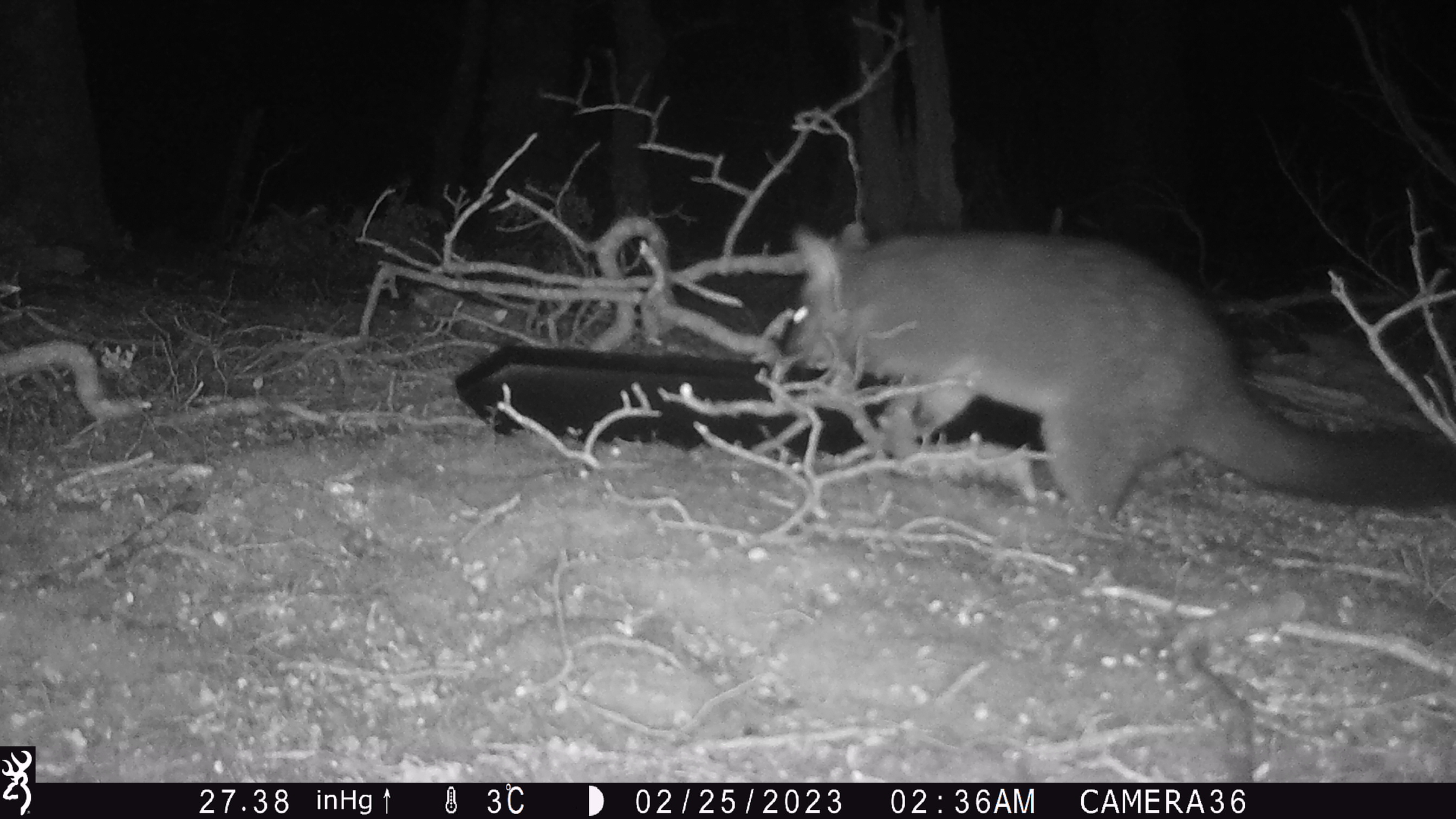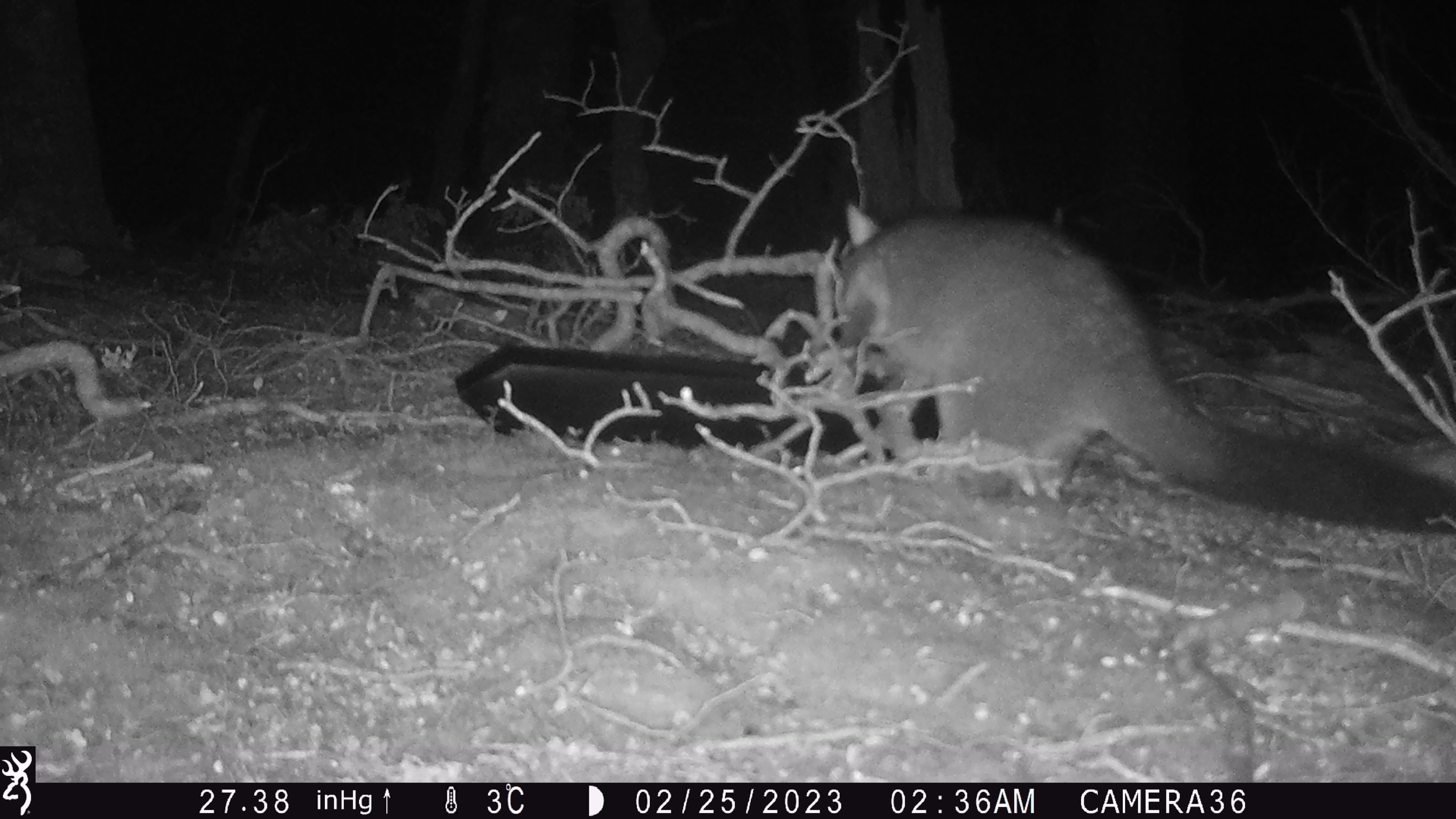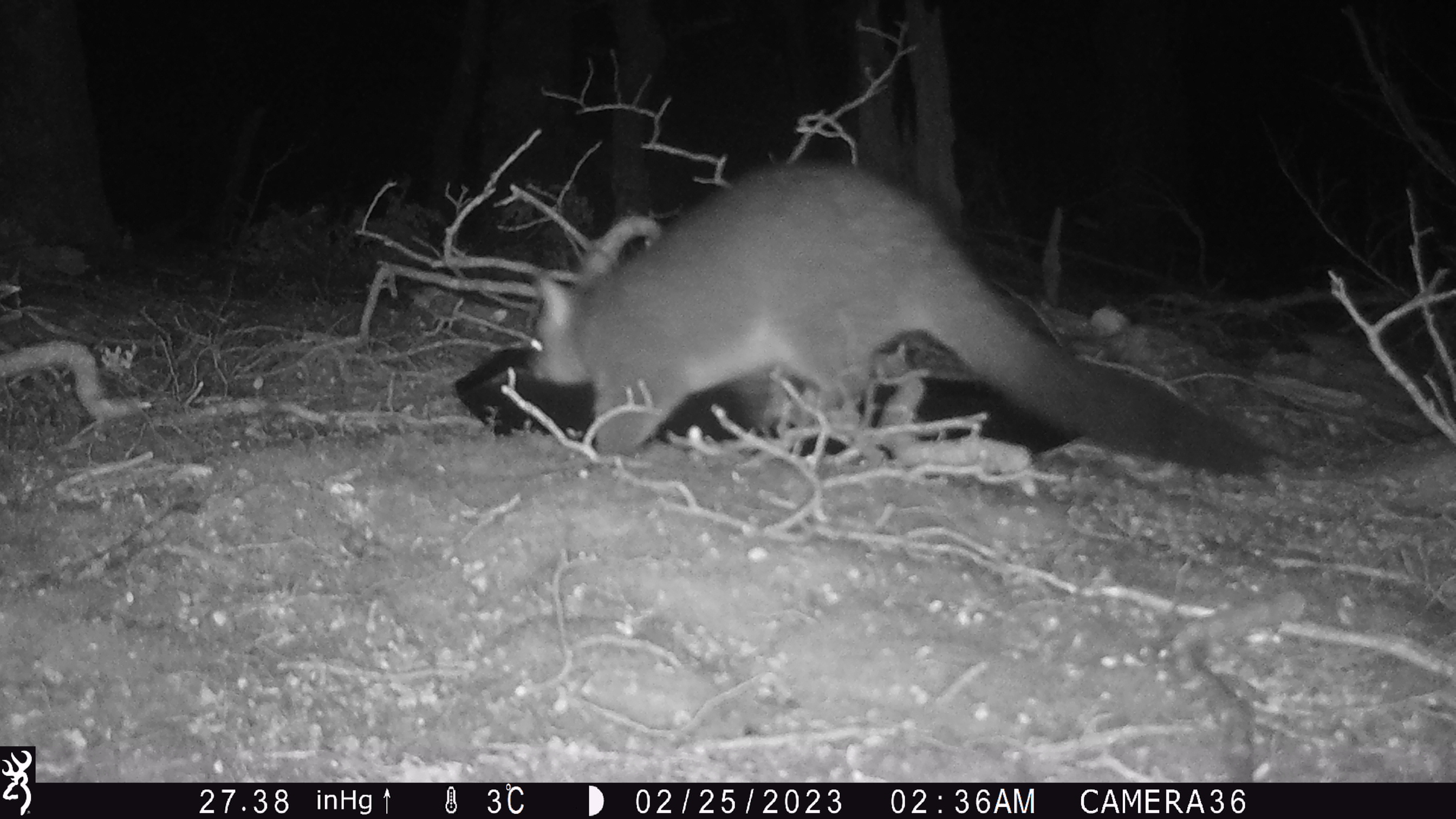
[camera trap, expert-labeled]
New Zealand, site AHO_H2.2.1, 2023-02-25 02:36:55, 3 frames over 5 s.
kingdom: Animalia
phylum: Chordata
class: Mammalia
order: Carnivora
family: Mustelidae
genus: Mustela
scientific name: Mustela erminea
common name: stoat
Stoat (Mustela erminea).